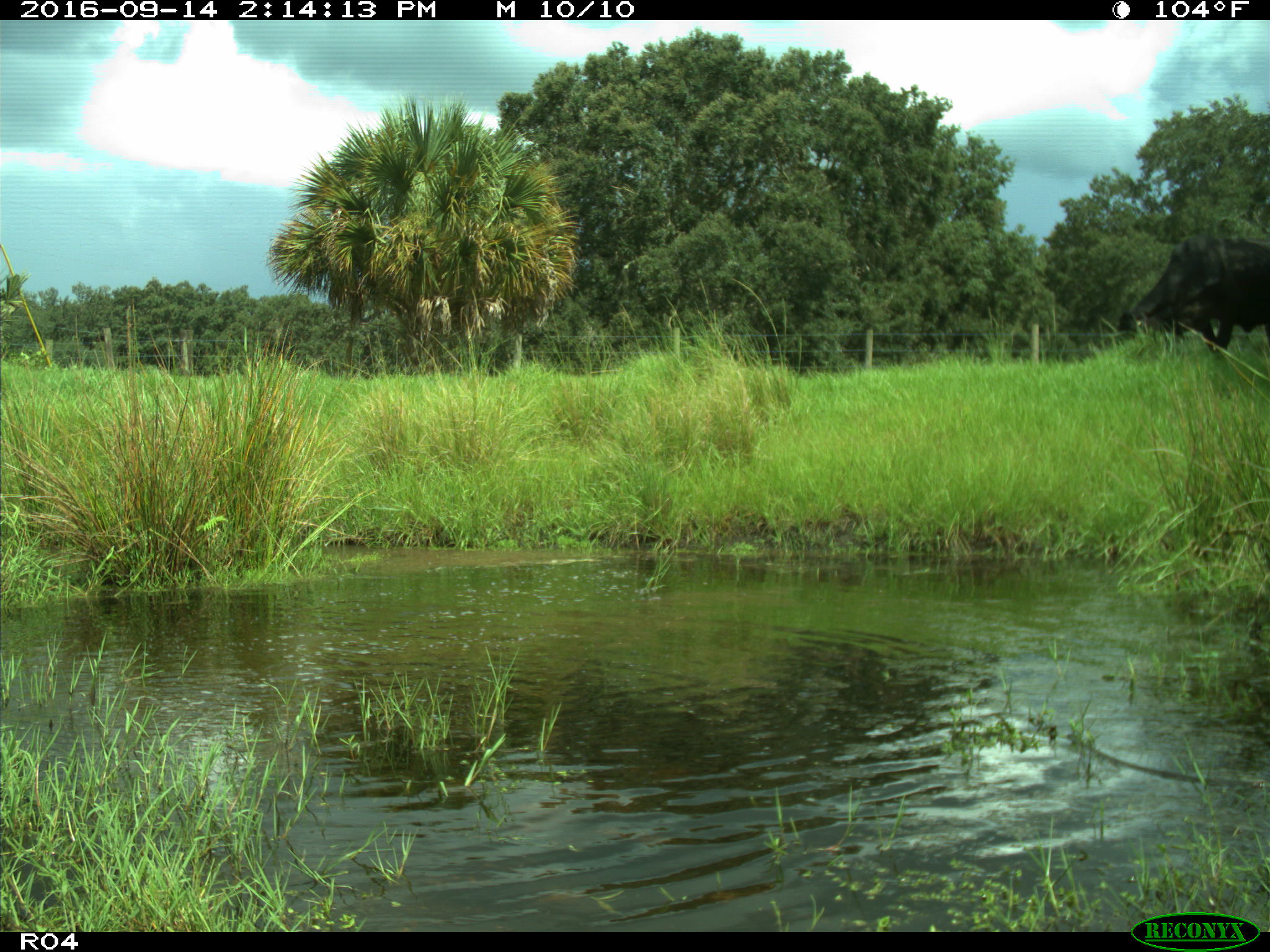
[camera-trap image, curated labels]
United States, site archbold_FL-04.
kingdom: Animalia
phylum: Chordata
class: Mammalia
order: Artiodactyla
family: Bovidae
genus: Bos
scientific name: Bos taurus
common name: domestic cow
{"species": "Bos taurus (domestic cow)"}